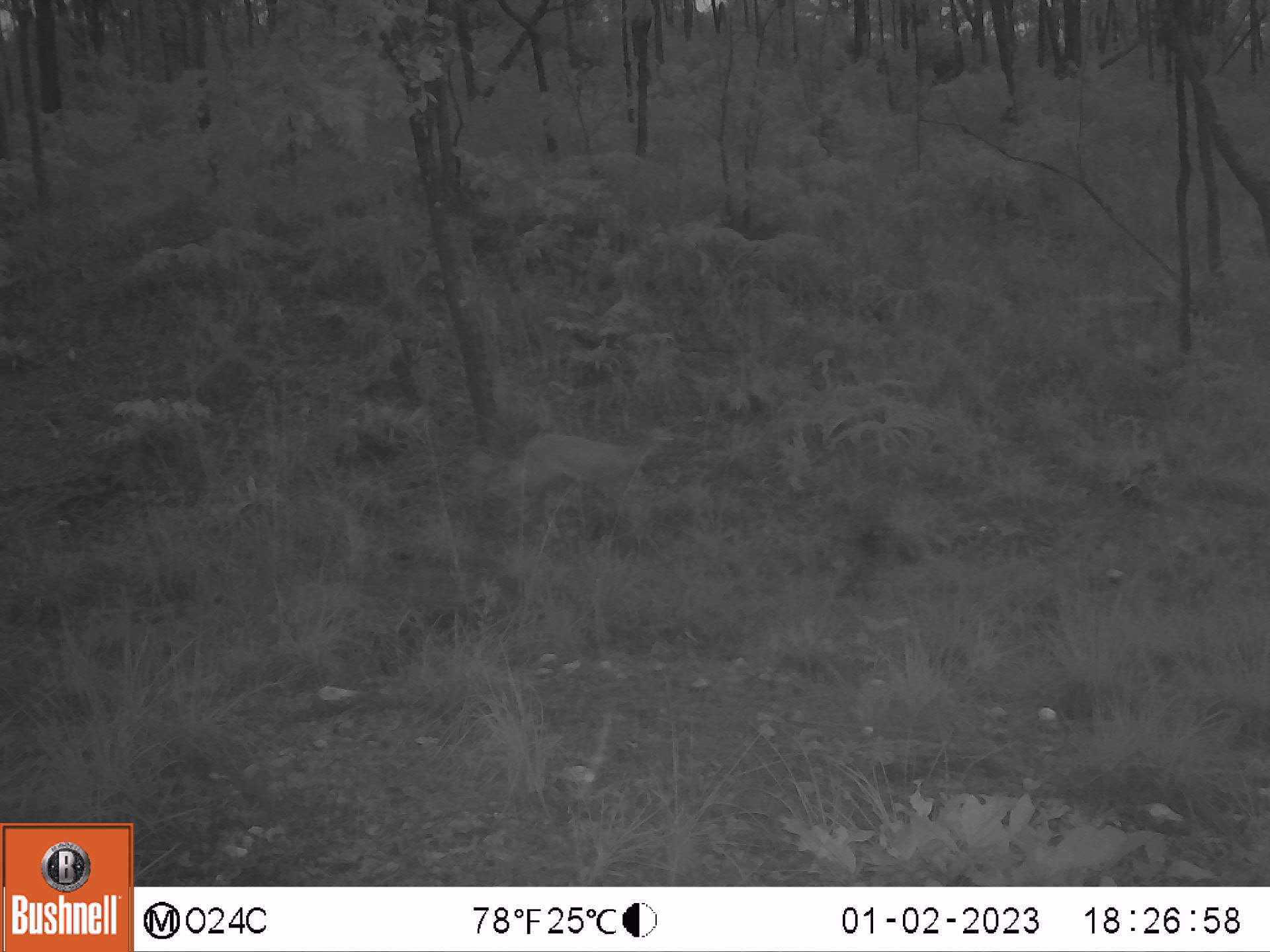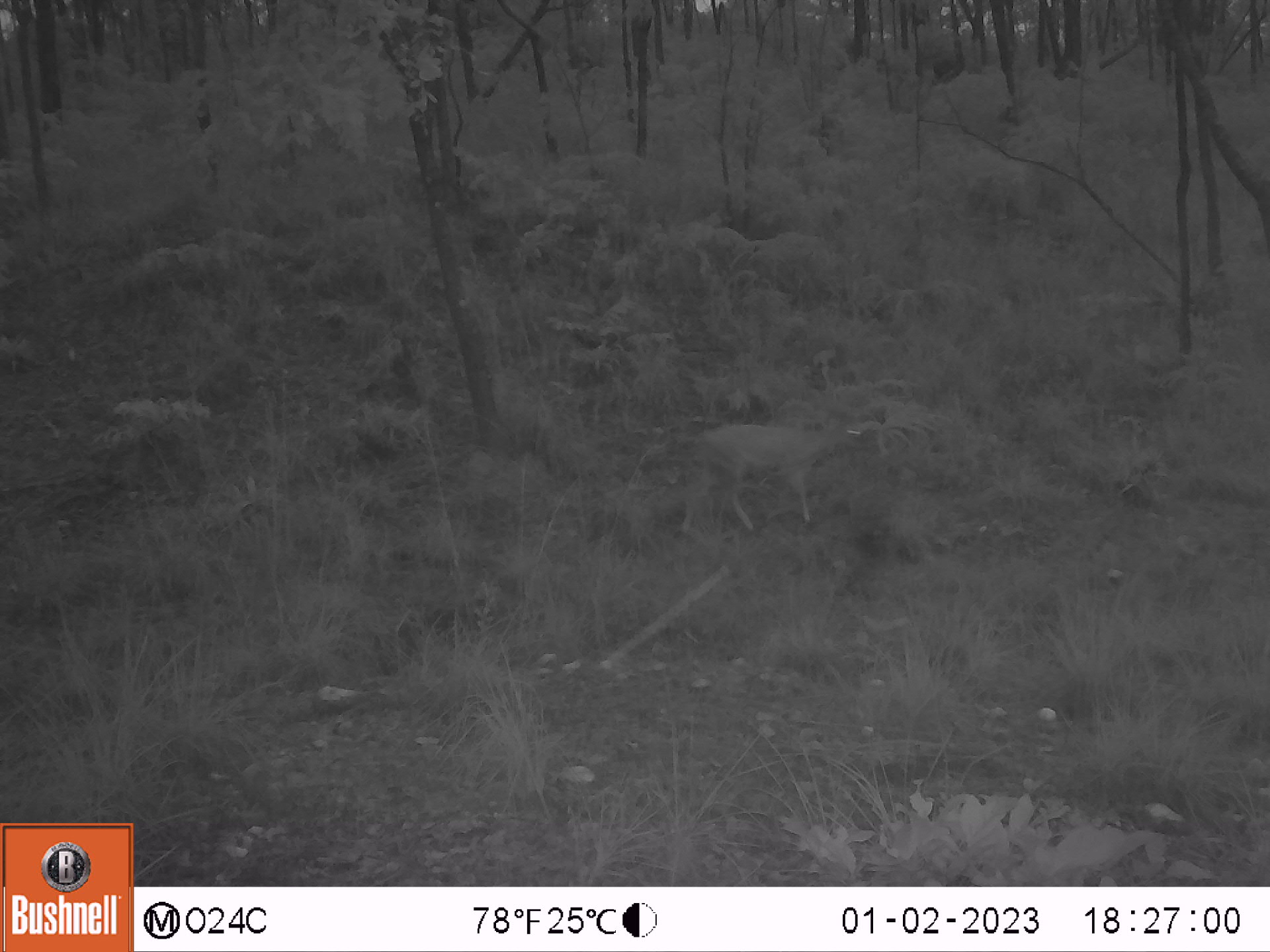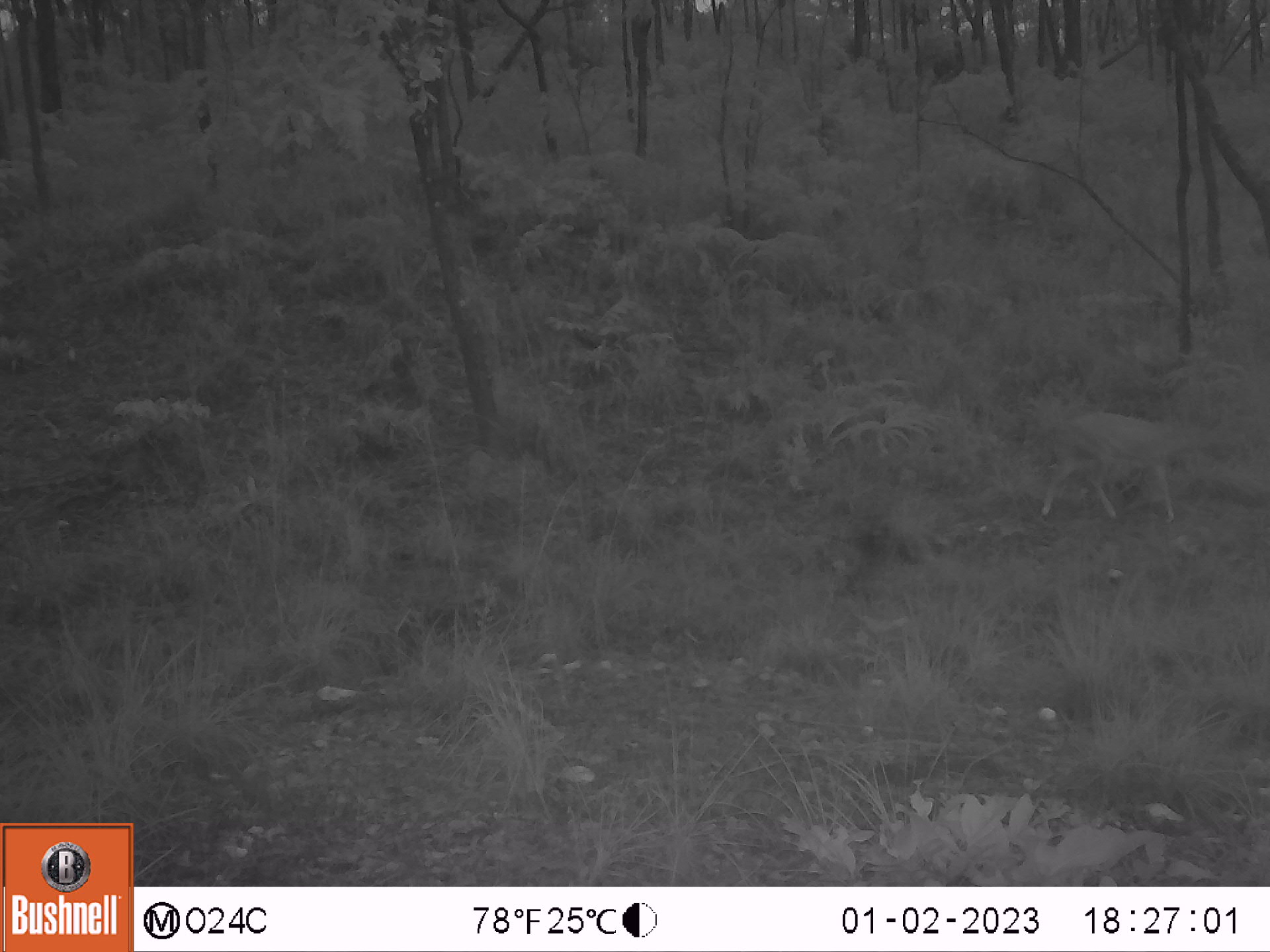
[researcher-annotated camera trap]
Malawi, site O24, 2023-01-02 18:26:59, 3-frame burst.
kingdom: Animalia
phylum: Chordata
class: Mammalia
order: Artiodactyla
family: Bovidae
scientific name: Antilopinae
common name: small antelope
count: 1